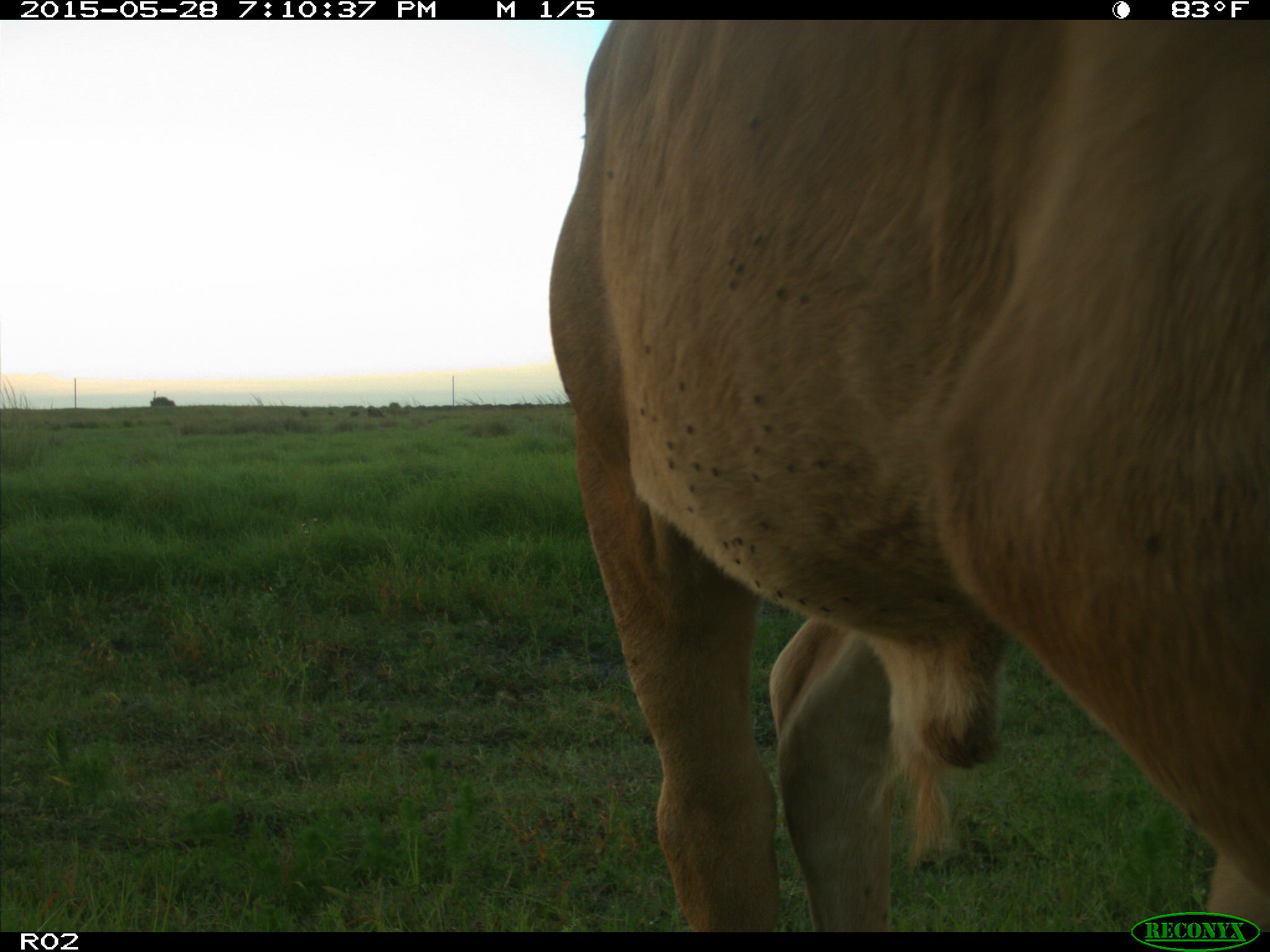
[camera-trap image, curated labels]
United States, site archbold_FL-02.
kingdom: Animalia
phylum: Chordata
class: Mammalia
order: Artiodactyla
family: Bovidae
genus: Bos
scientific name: Bos taurus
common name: domestic cow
Bos taurus (domestic cow).